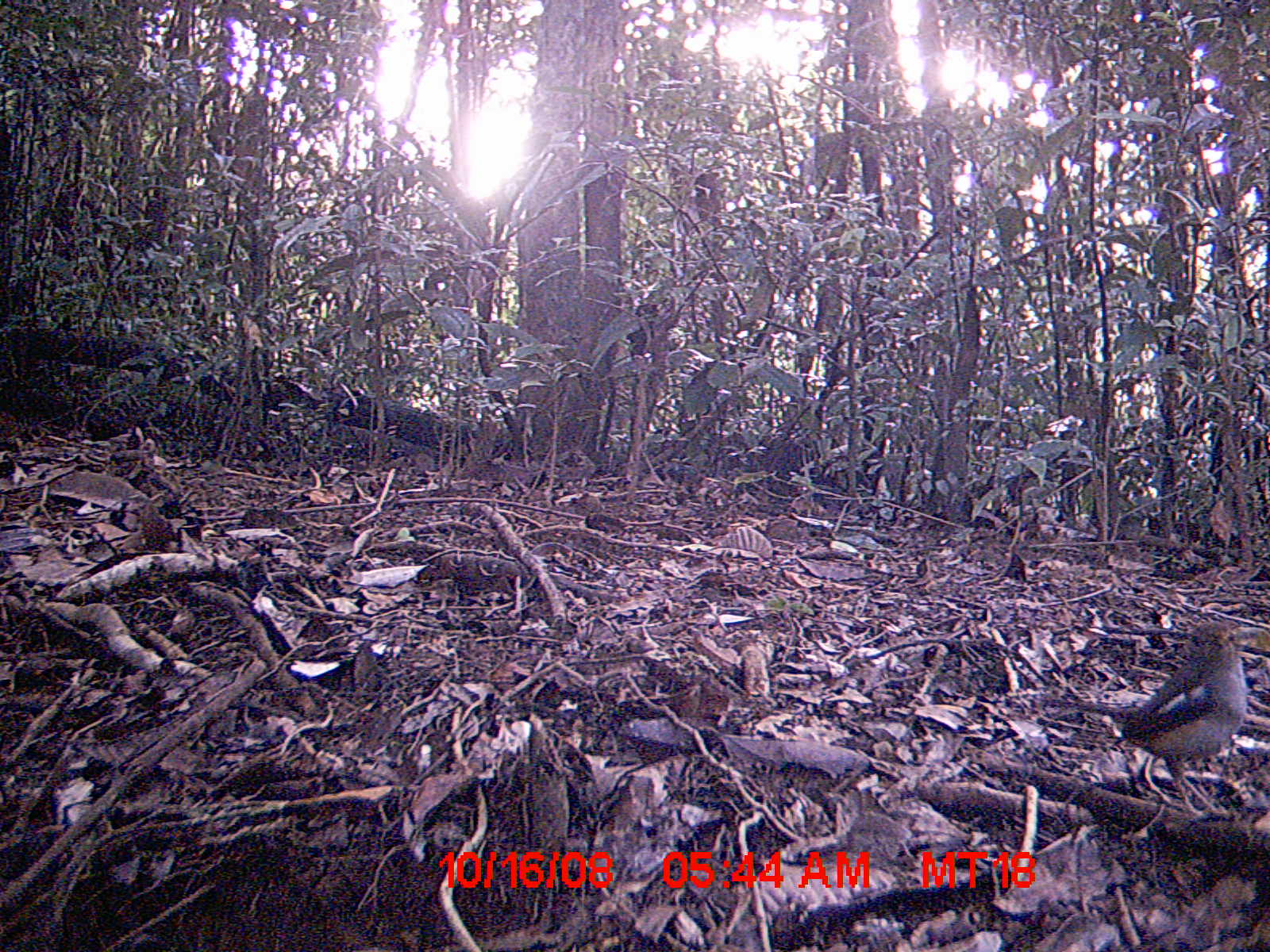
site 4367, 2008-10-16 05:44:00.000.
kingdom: Animalia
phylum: Chordata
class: Aves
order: Passeriformes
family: Muscicapidae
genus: Copsychus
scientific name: Copsychus albospecularis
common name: madagascar magpie-robin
Copsychus albospecularis (madagascar magpie-robin), count 1.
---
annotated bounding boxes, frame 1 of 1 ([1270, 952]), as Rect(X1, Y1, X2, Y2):
copsychus albospecularis: Rect(1039, 621, 1260, 821)